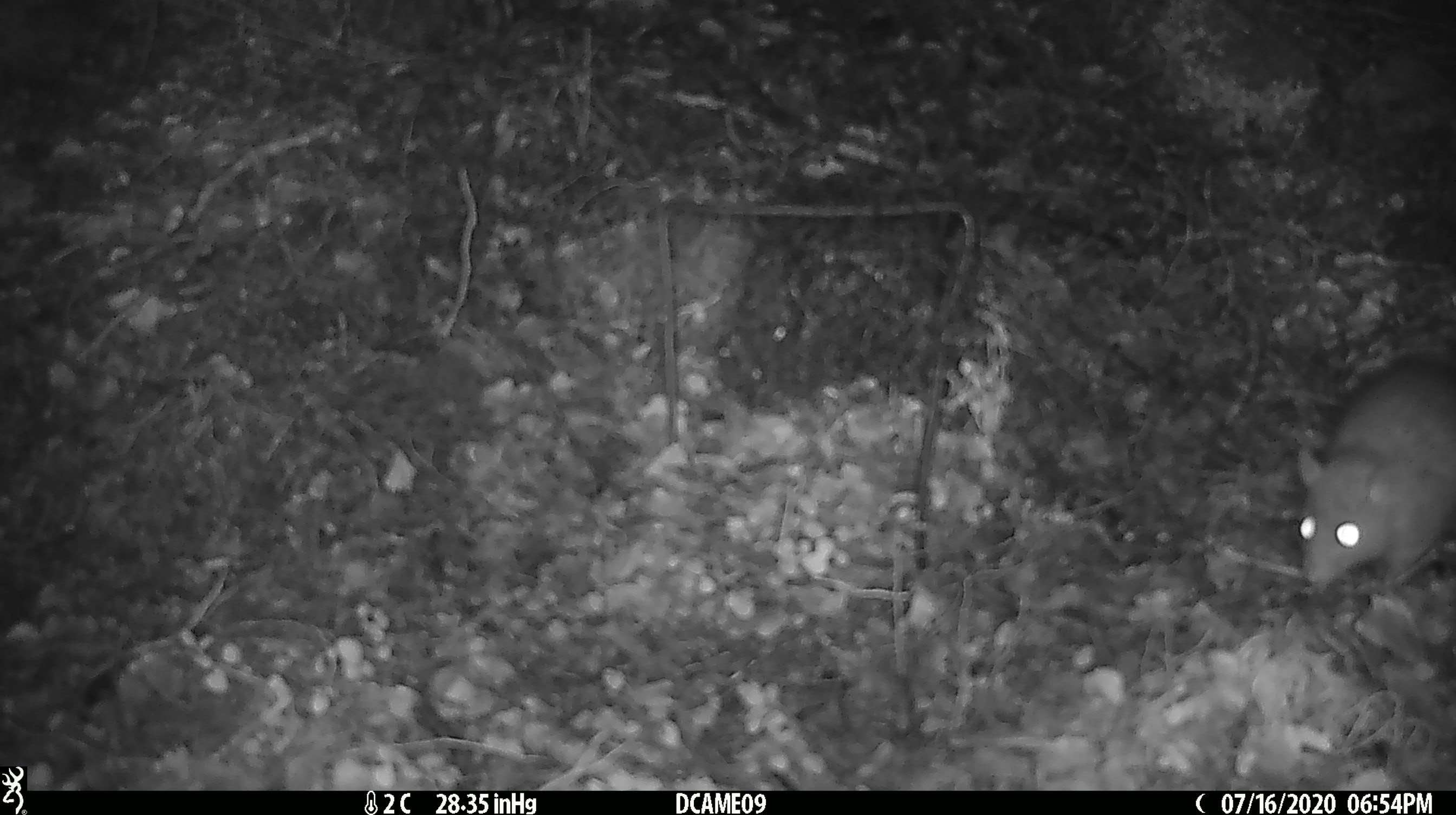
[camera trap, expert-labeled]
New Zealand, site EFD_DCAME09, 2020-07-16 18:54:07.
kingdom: Animalia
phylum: Chordata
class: Mammalia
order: Rodentia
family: Muridae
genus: Rattus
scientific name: Rattus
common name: rat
Rat (Rattus).